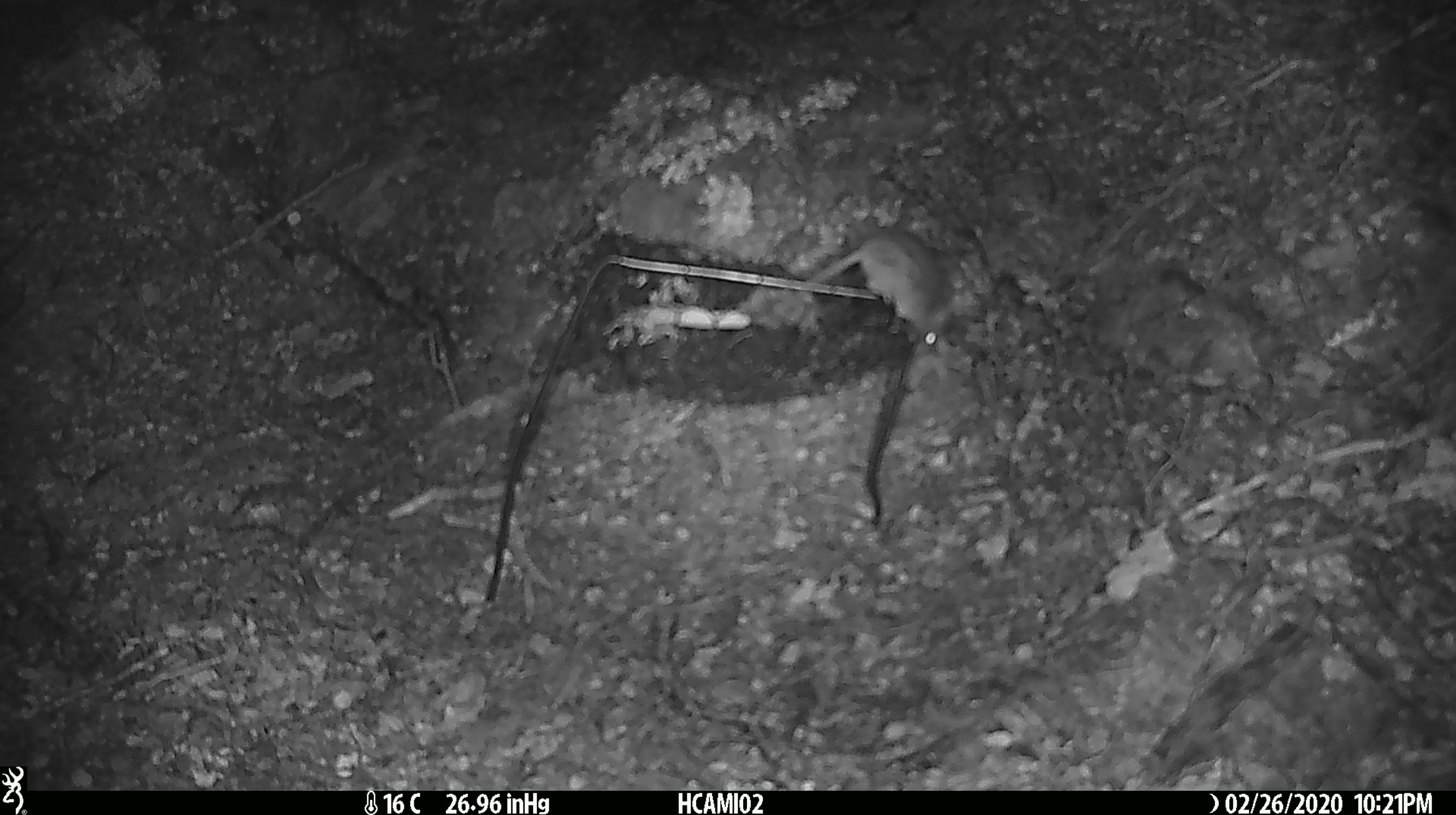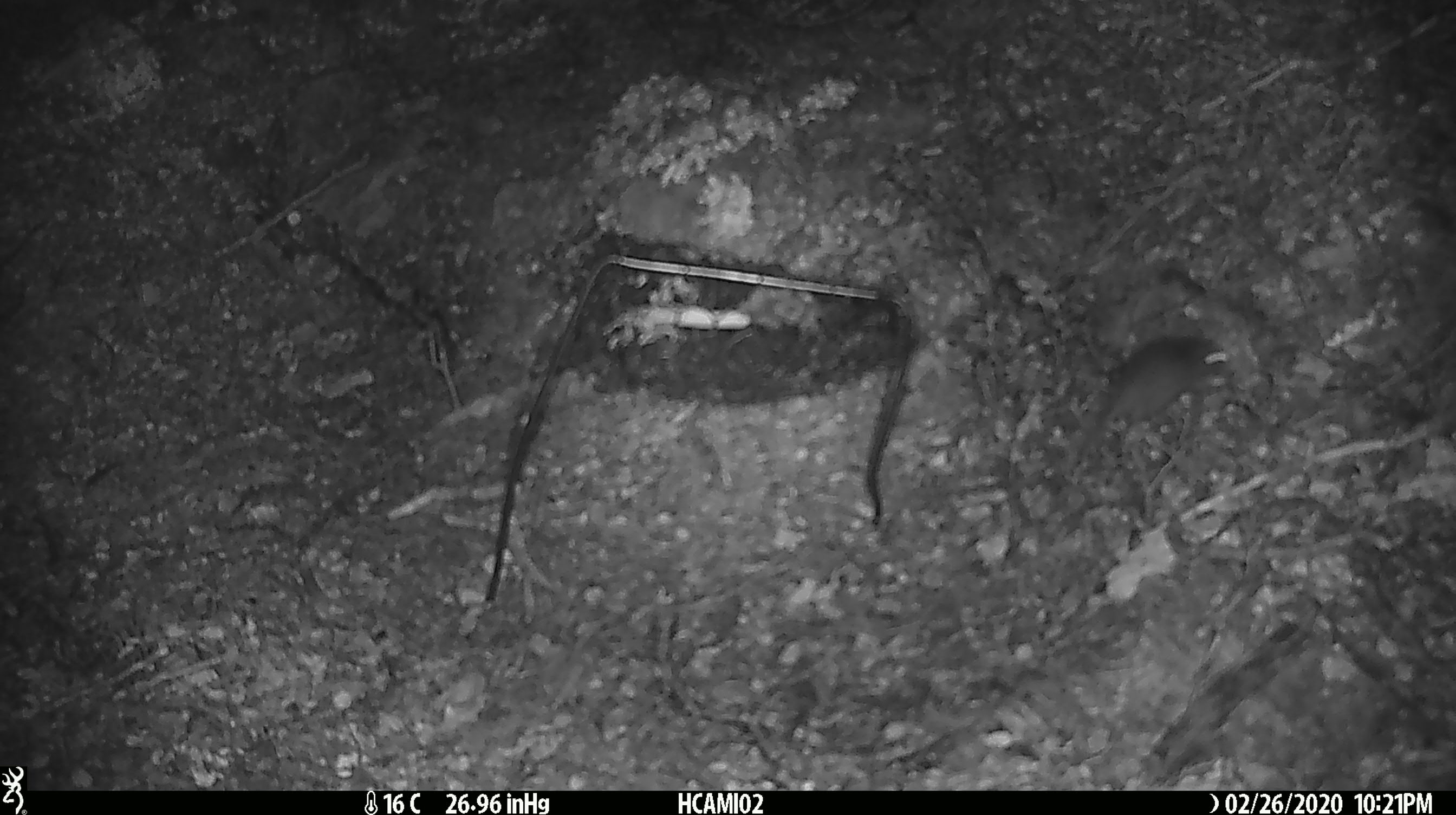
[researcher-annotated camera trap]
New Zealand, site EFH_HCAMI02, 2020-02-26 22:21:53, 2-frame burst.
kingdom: Animalia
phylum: Chordata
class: Mammalia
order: Rodentia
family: Muridae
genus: Mus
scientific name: Mus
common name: mouse